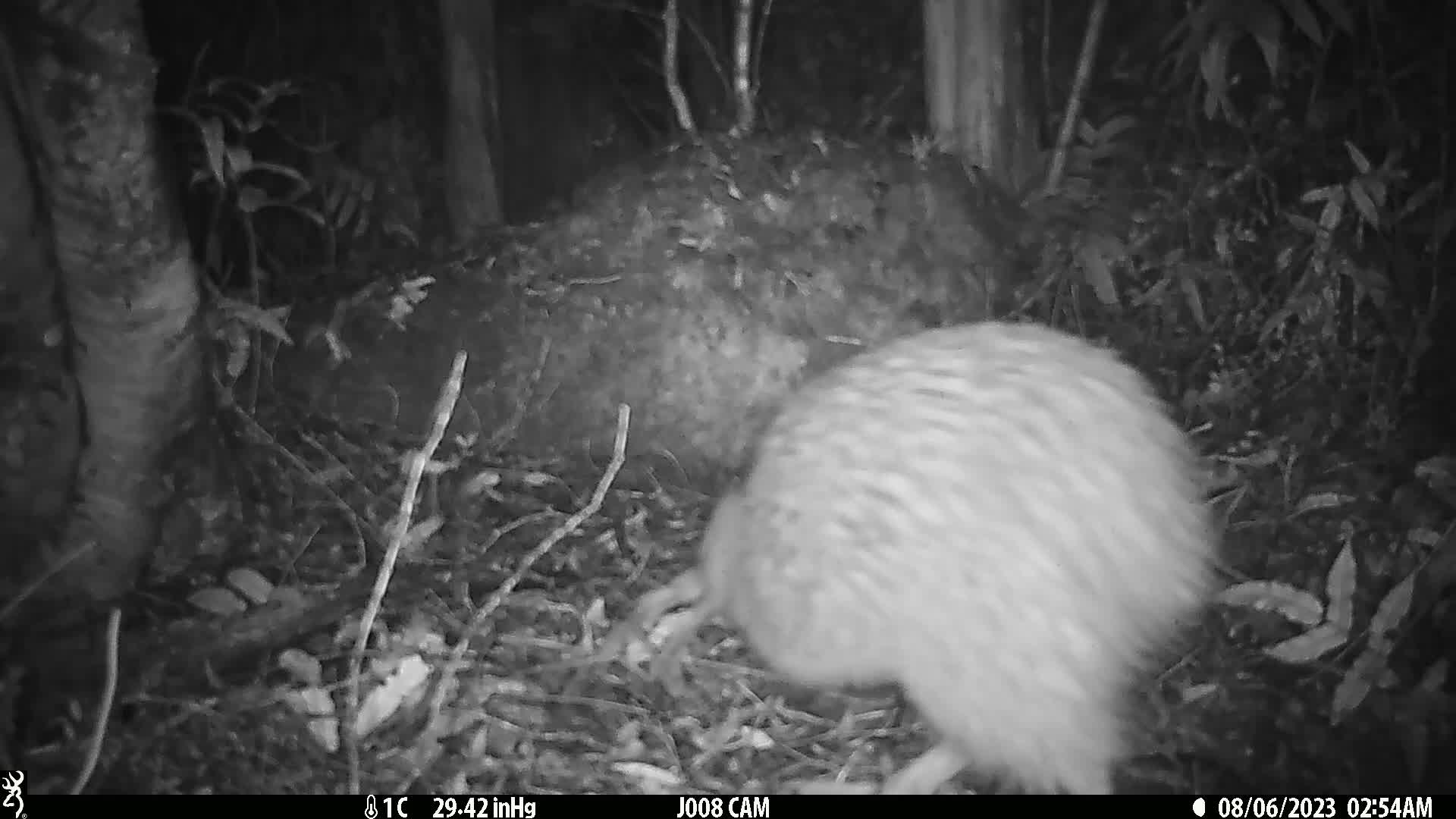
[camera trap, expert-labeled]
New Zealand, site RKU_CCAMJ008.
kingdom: Animalia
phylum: Chordata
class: Aves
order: Apterygiformes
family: Apterygidae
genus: Apteryx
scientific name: Apteryx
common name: kiwi